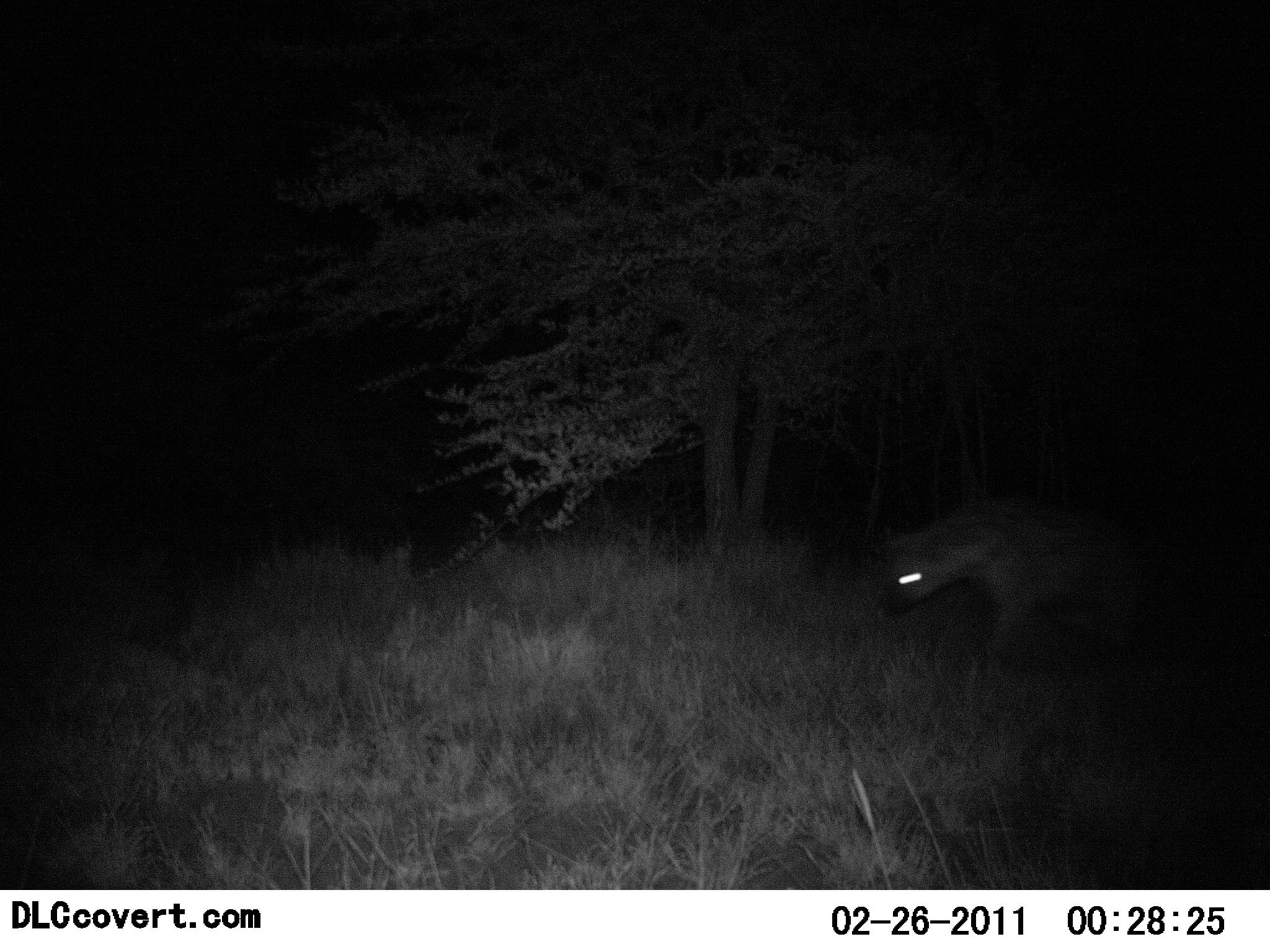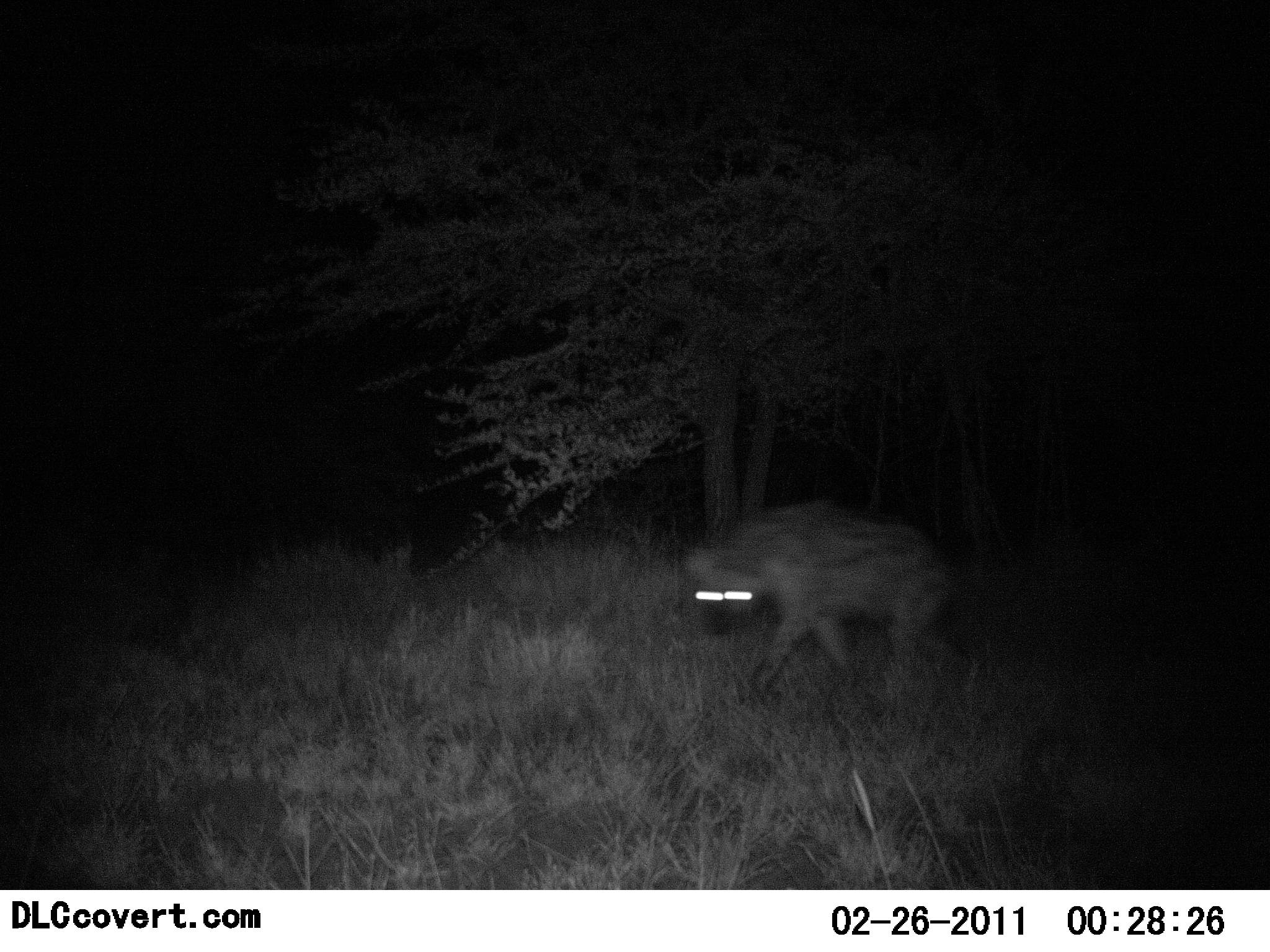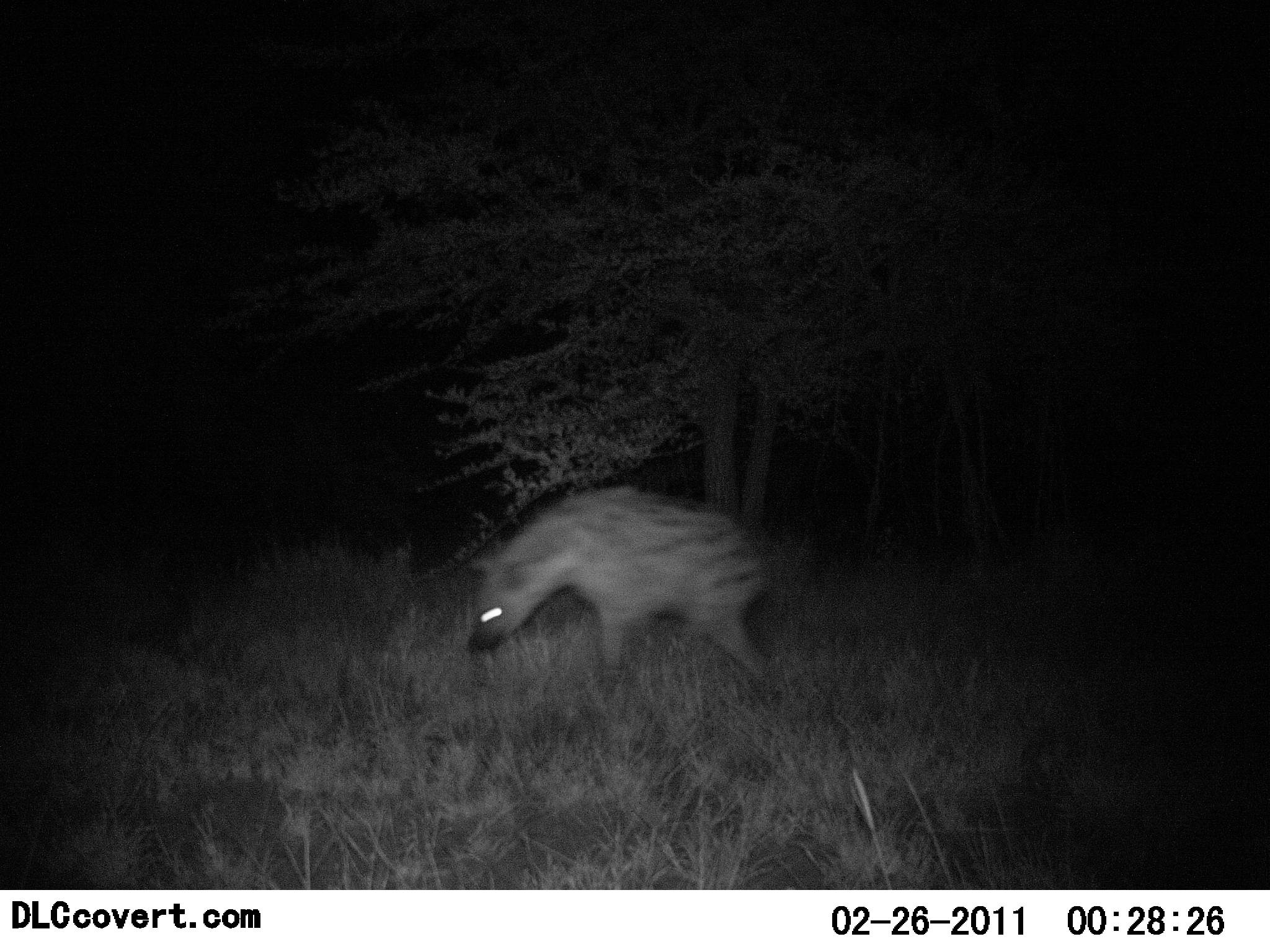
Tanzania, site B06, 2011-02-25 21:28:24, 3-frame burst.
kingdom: Animalia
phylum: Chordata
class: Mammalia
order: Carnivora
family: Hyaenidae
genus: Crocuta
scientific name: Crocuta crocuta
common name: spotted hyena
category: hyenaspotted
Hyenaspotted (spotted hyena) (Crocuta crocuta), count 1. Behavior (volunteer vote fractions): standing 7%, resting 0%, moving 100%, interacting 0%. Young present (vote fraction): 0%. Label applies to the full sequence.